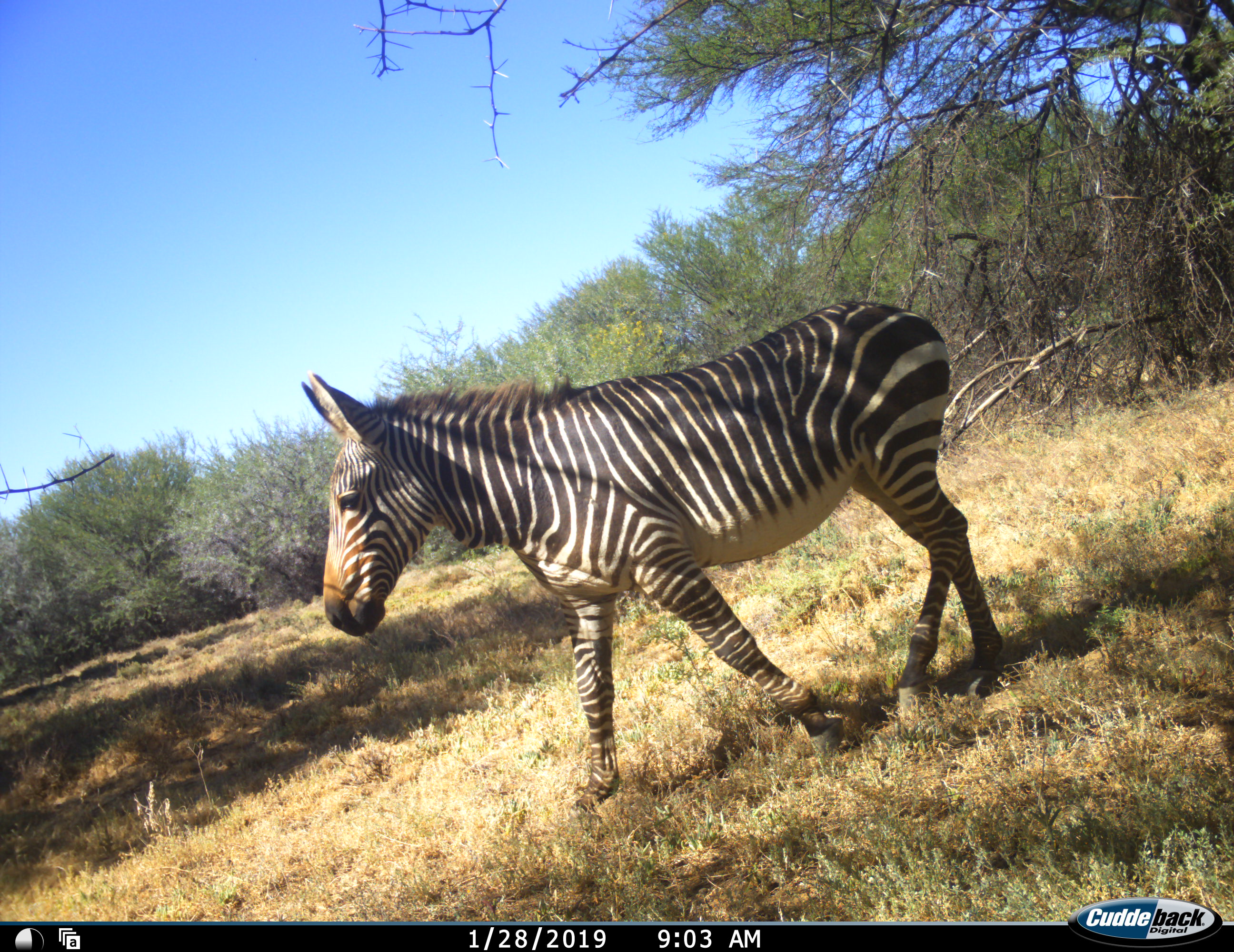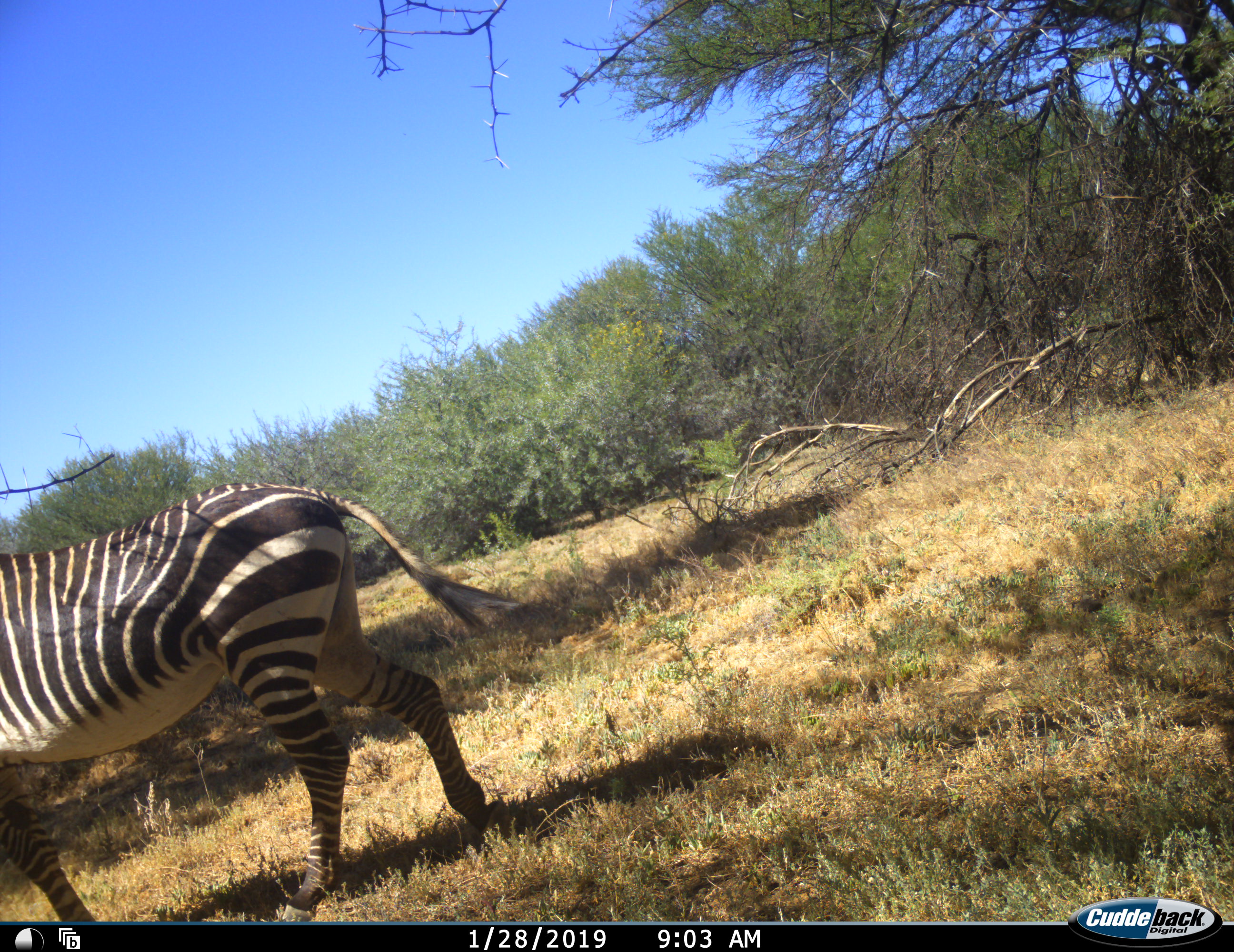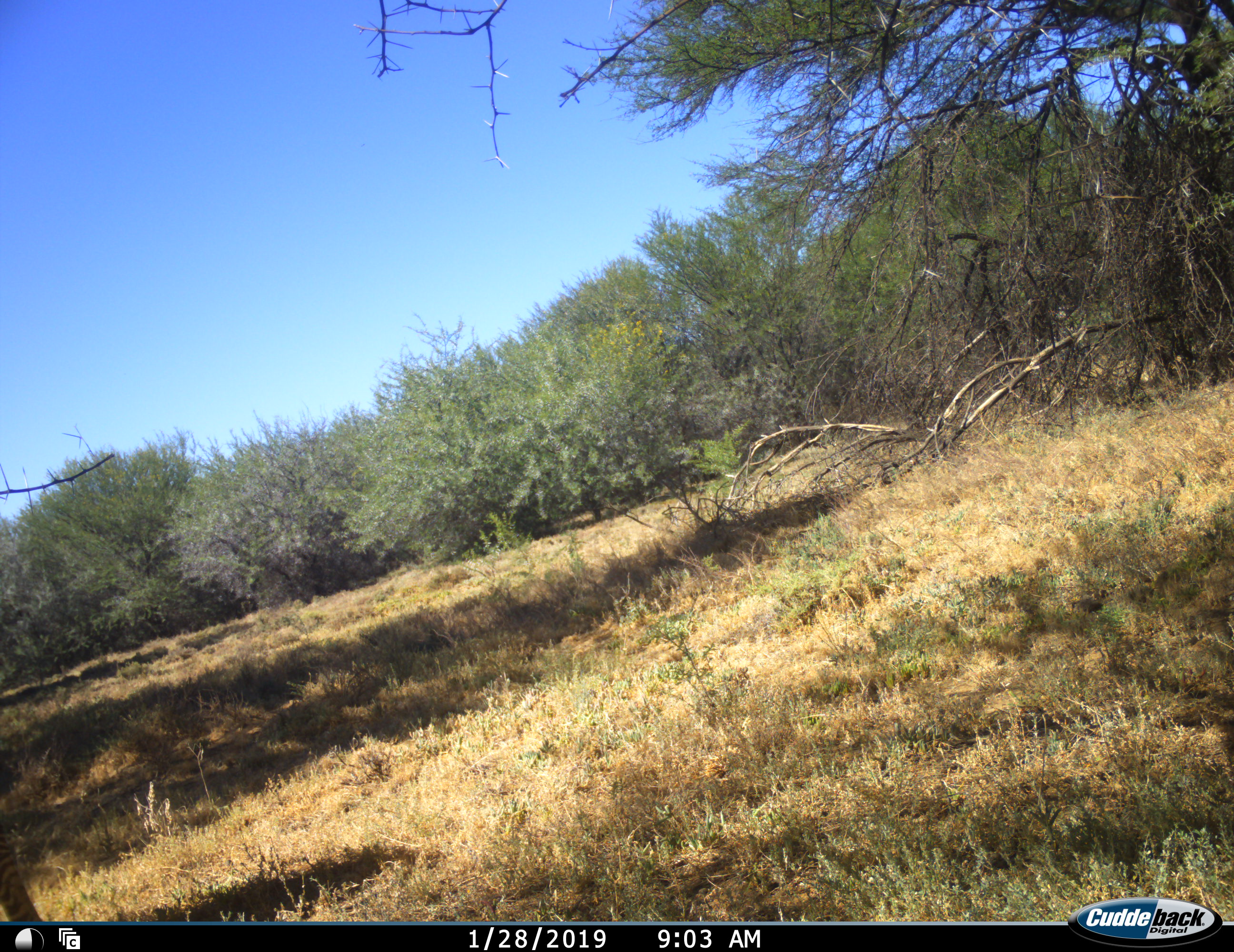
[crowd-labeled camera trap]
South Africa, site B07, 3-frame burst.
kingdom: Animalia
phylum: Chordata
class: Mammalia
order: Perissodactyla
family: Equidae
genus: Equus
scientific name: Equus zebra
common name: mountain zebra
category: zebramountain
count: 1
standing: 10%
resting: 0%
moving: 100%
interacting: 0%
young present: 0%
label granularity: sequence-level